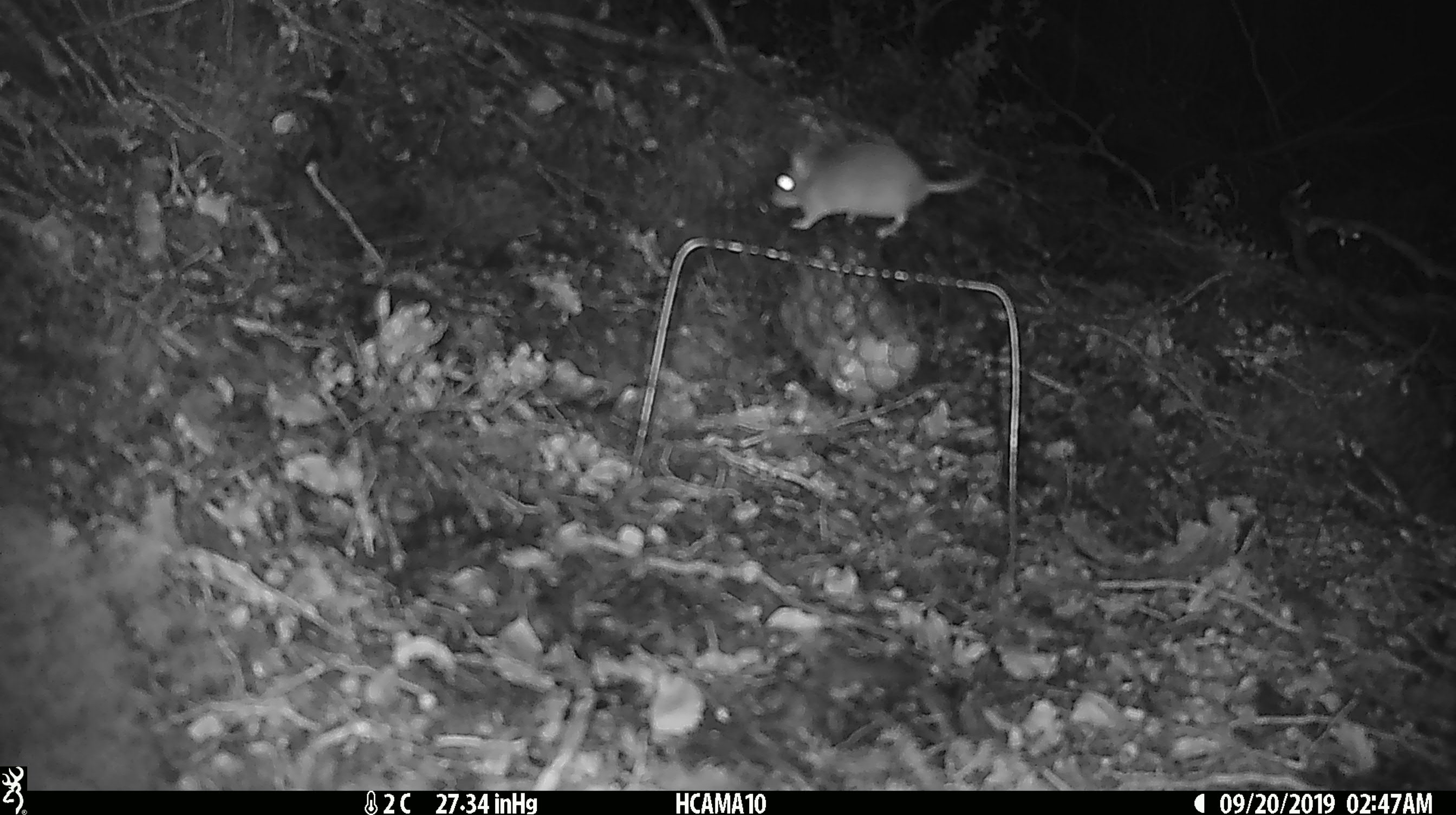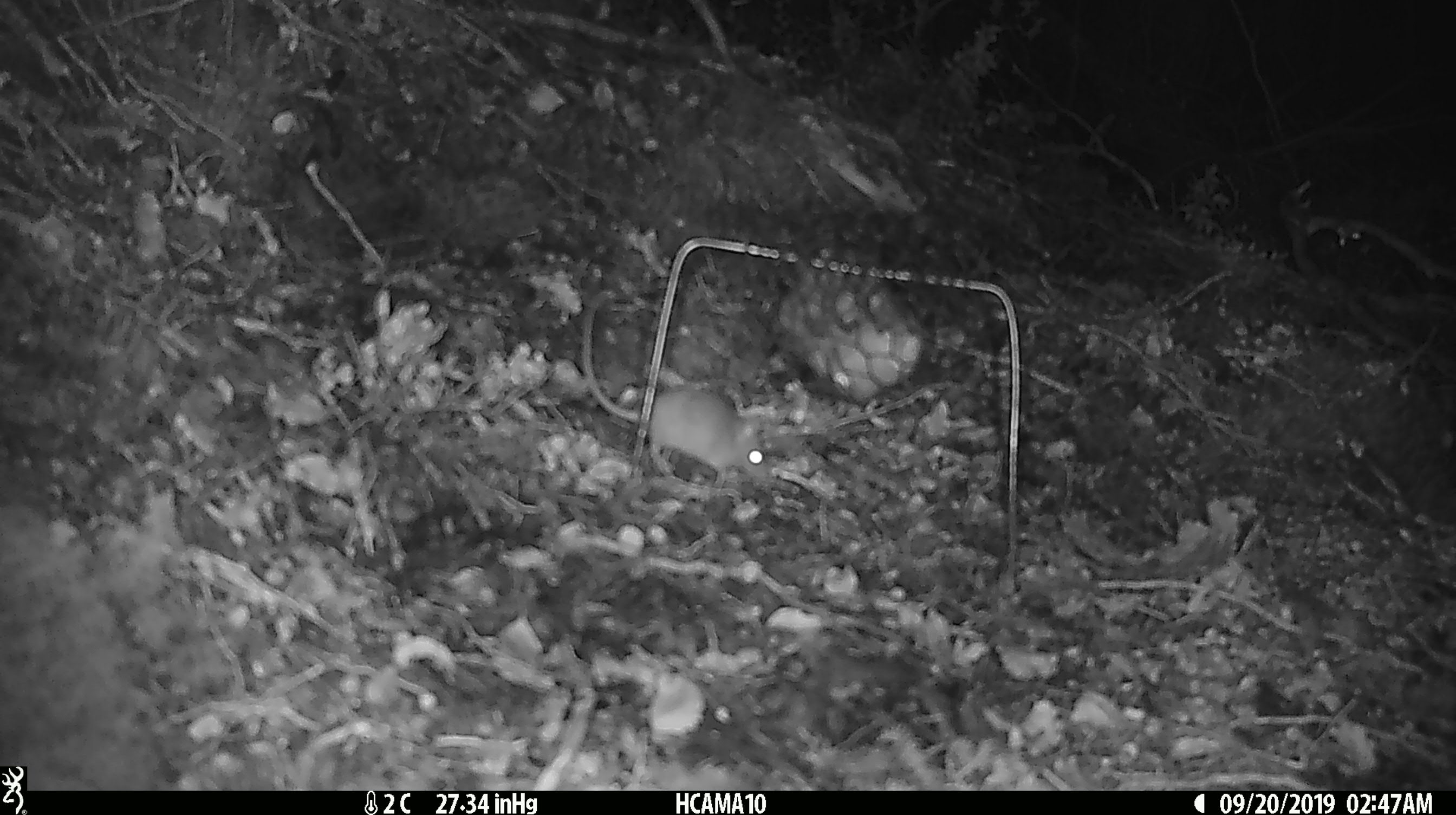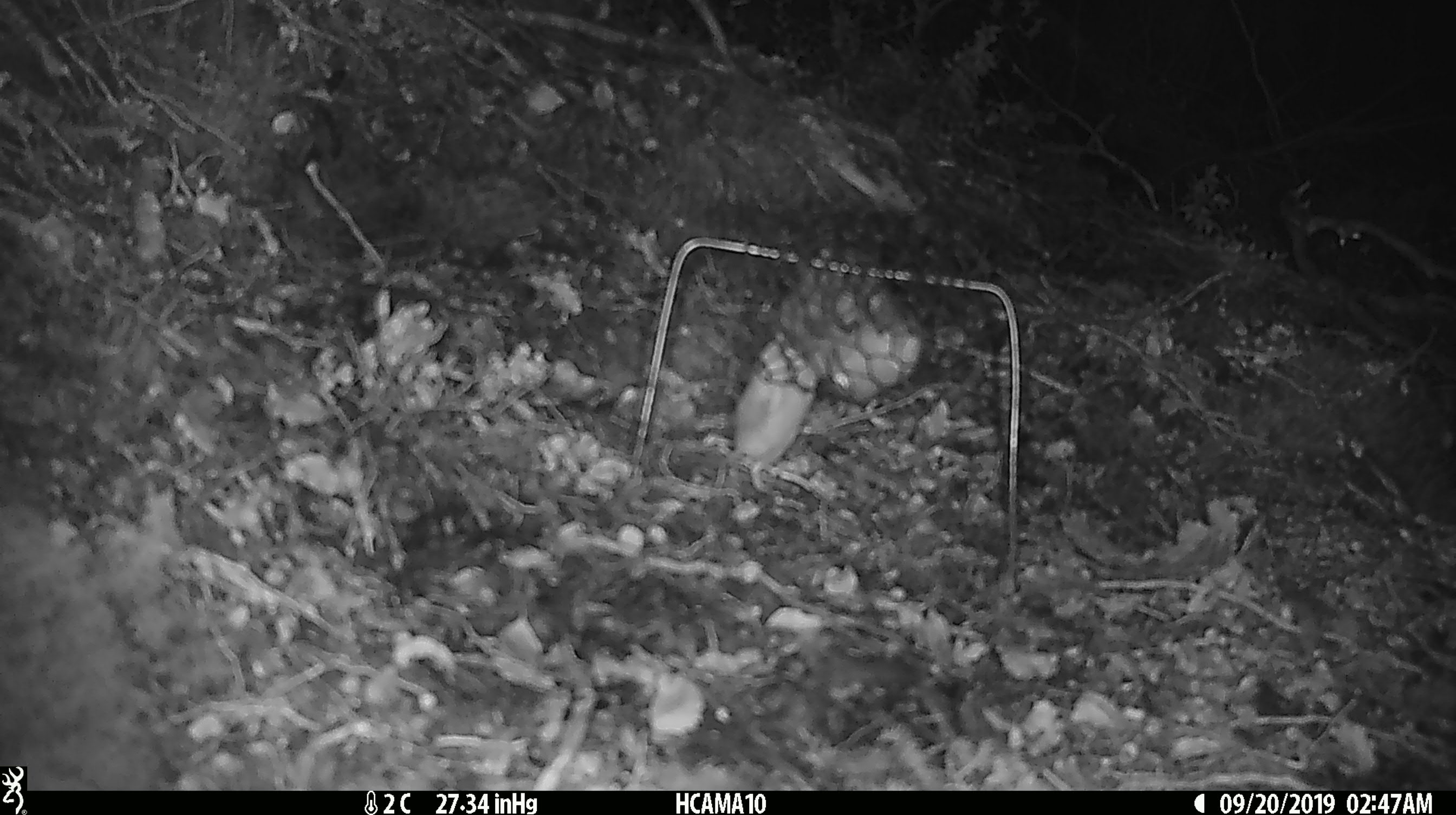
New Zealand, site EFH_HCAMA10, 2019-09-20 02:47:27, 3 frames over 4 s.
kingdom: Animalia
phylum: Chordata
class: Mammalia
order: Rodentia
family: Muridae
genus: Mus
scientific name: Mus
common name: mouse